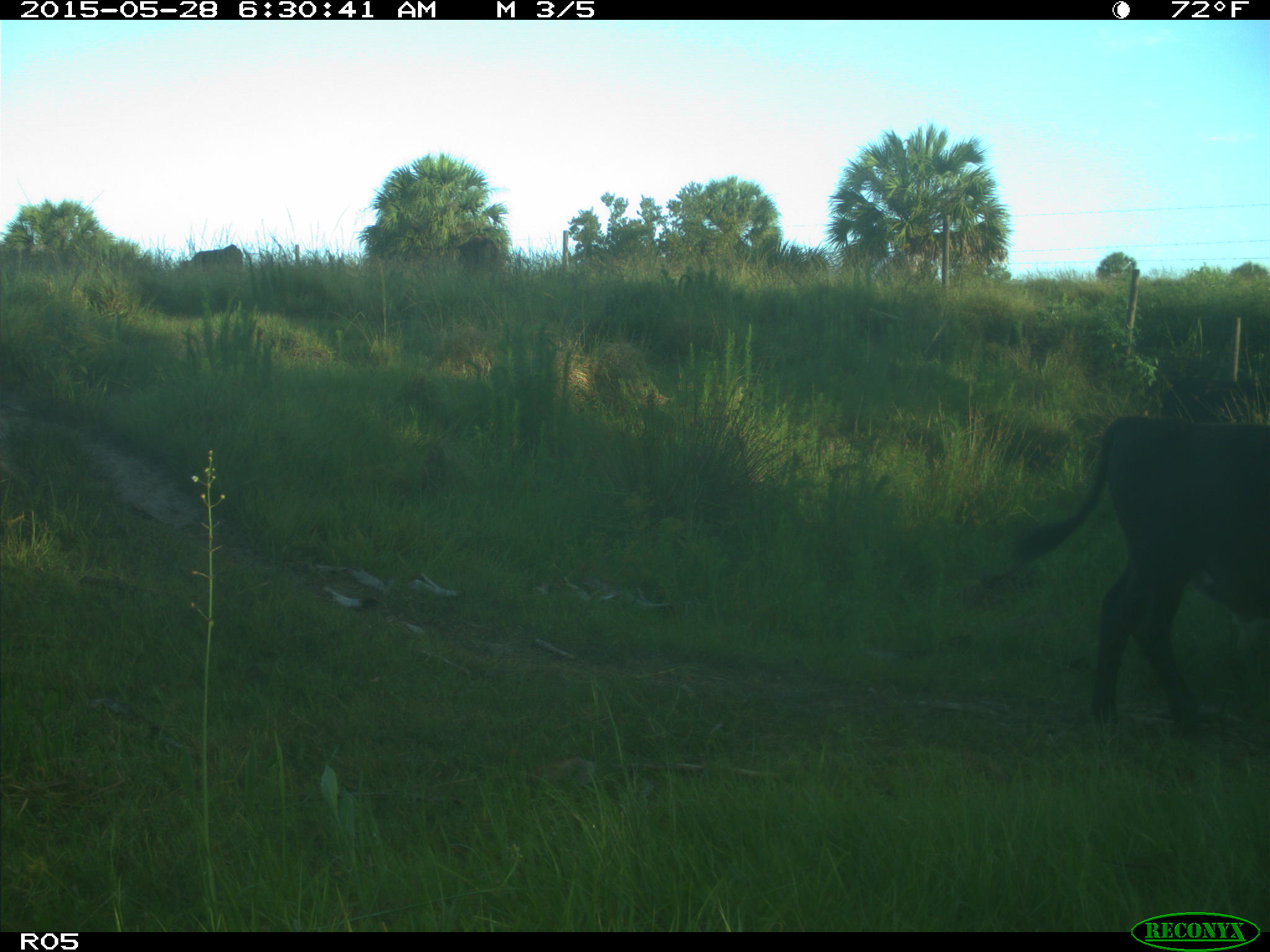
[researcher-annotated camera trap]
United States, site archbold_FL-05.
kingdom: Animalia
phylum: Chordata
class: Mammalia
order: Artiodactyla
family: Bovidae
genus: Bos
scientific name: Bos taurus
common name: domestic cow